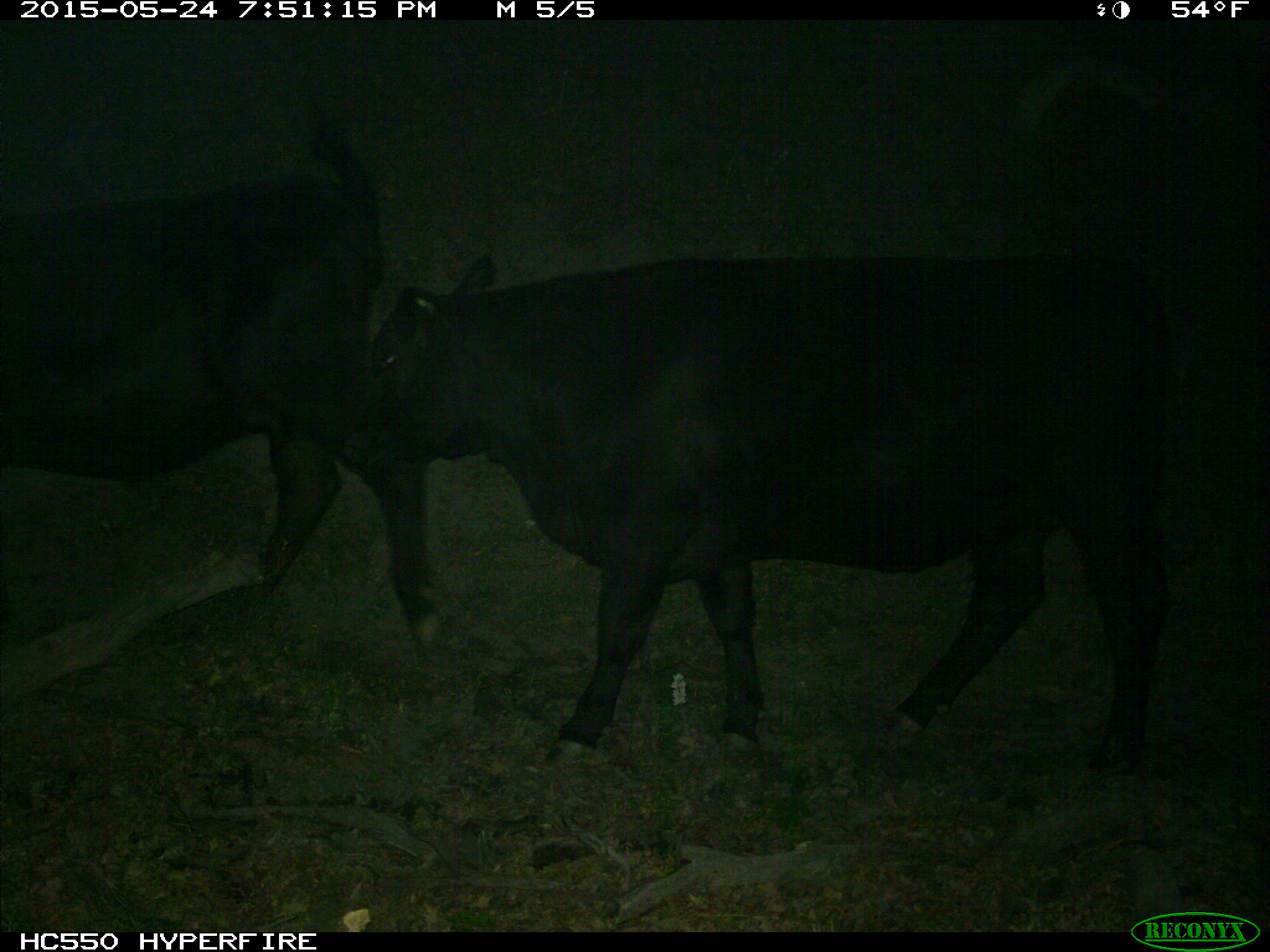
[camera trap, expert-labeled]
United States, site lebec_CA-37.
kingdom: Animalia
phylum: Chordata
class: Mammalia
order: Artiodactyla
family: Bovidae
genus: Bos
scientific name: Bos taurus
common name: domestic cow